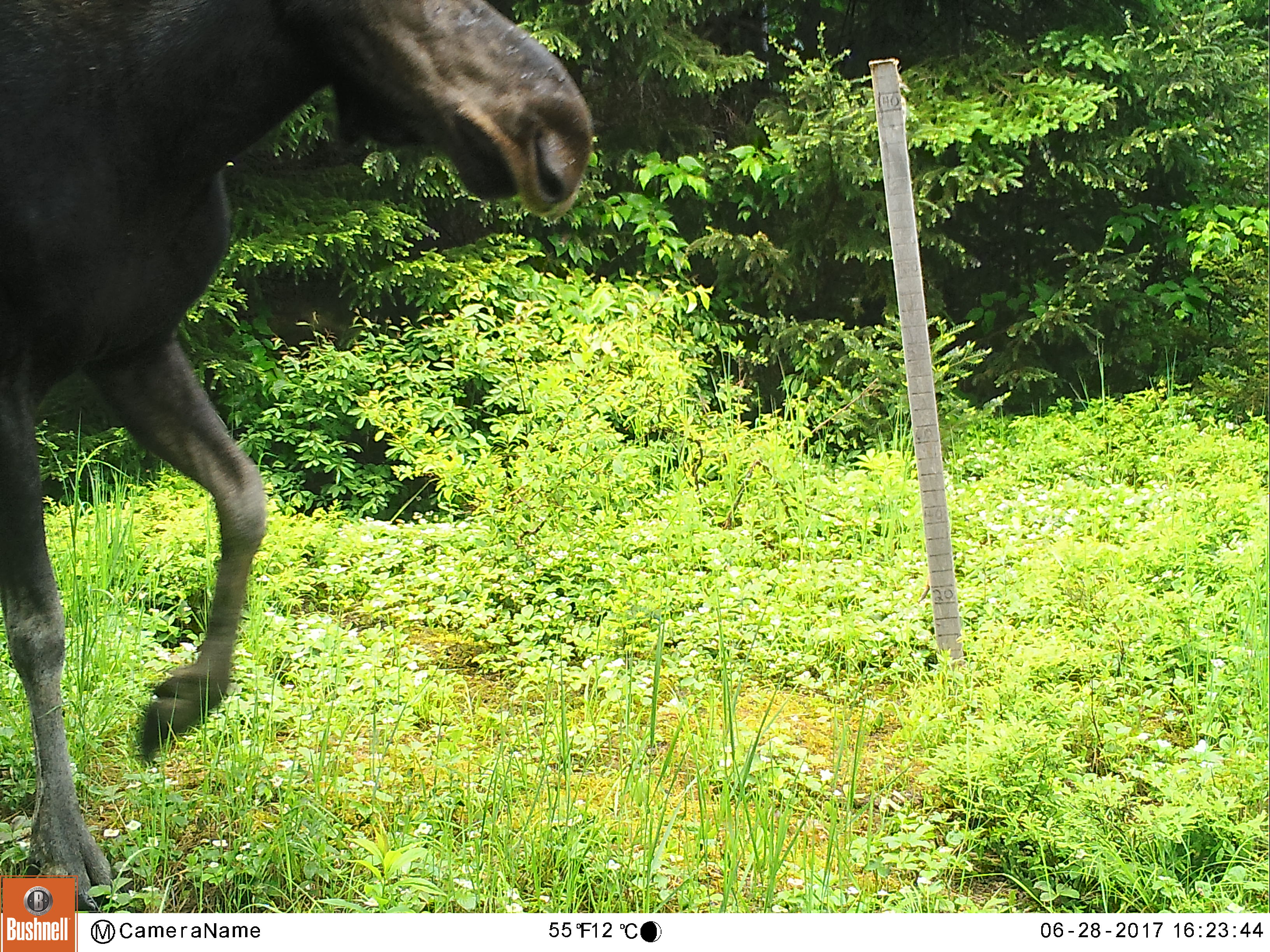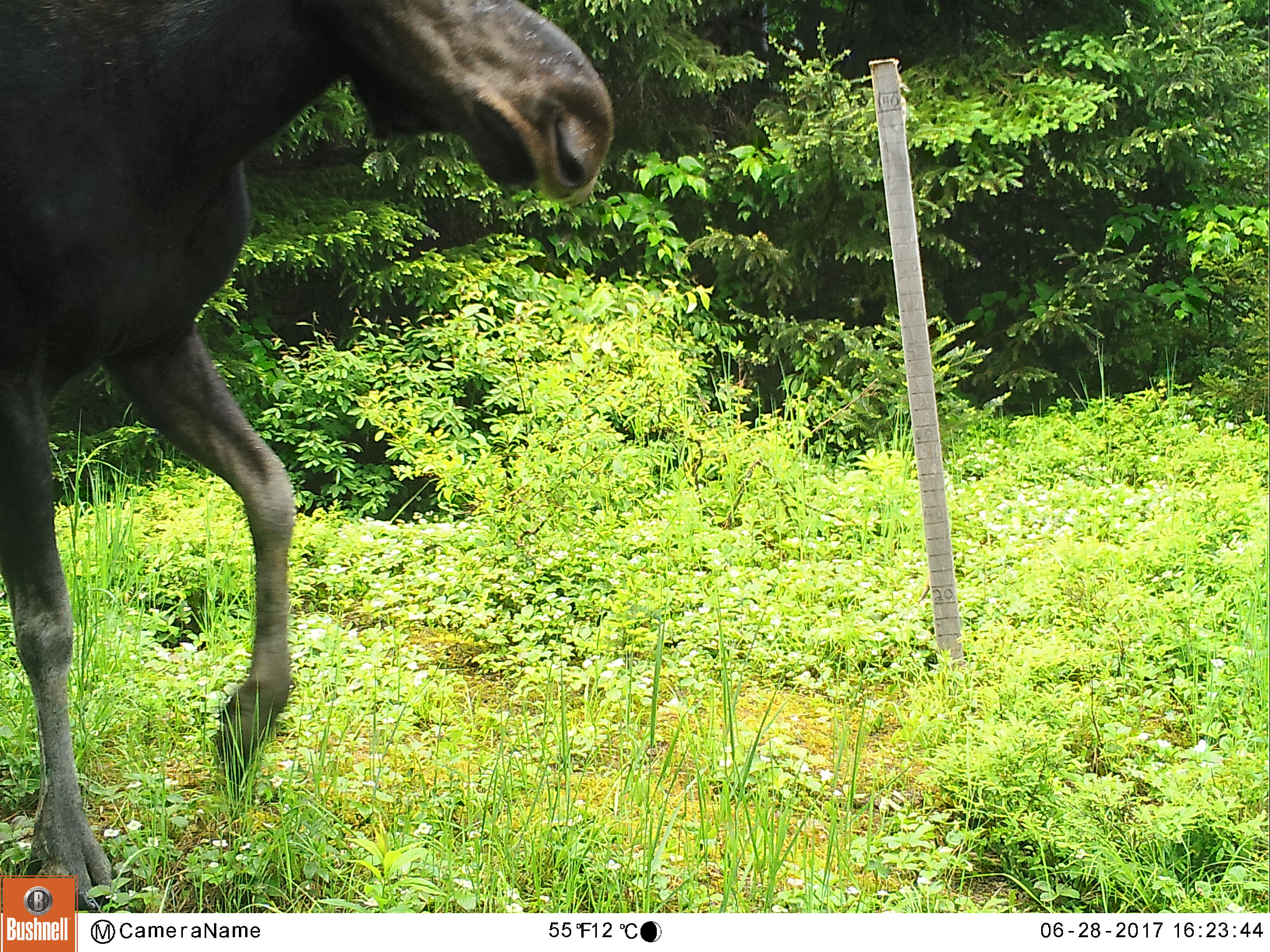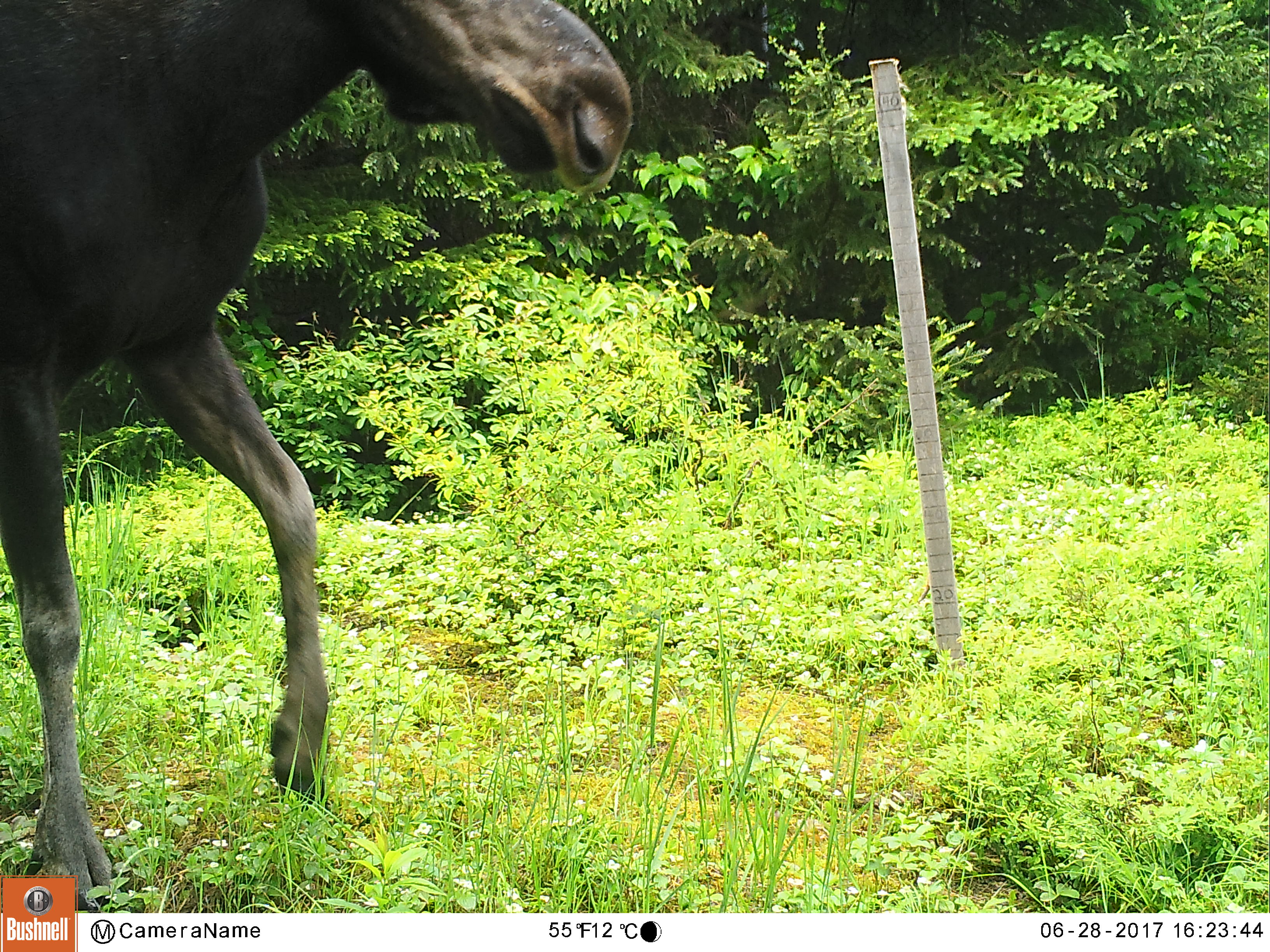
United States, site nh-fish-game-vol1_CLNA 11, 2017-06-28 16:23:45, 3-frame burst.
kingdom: Animalia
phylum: Chordata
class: Mammalia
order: Artiodactyla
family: Cervidae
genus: Alces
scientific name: Alces alces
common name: moose